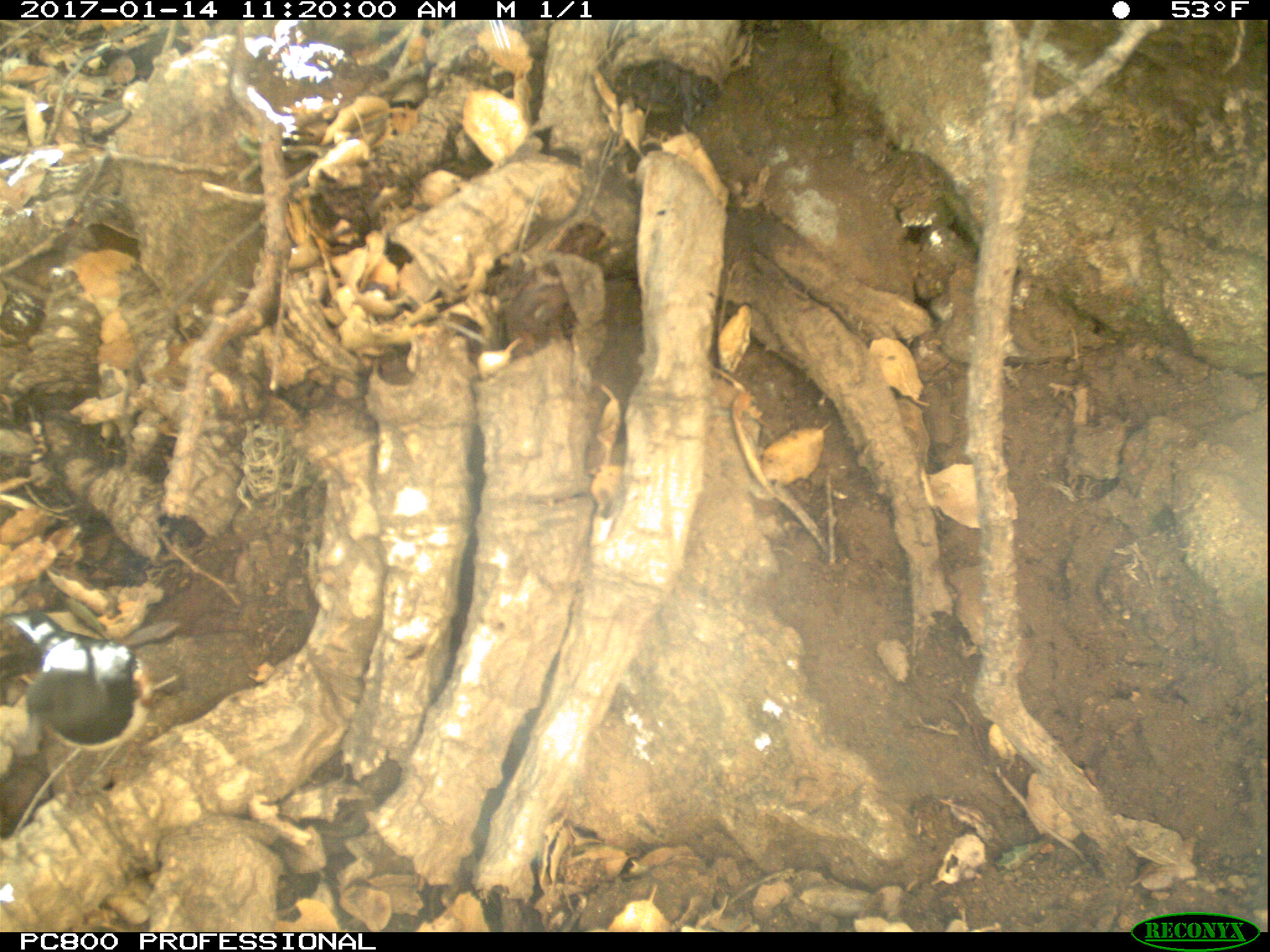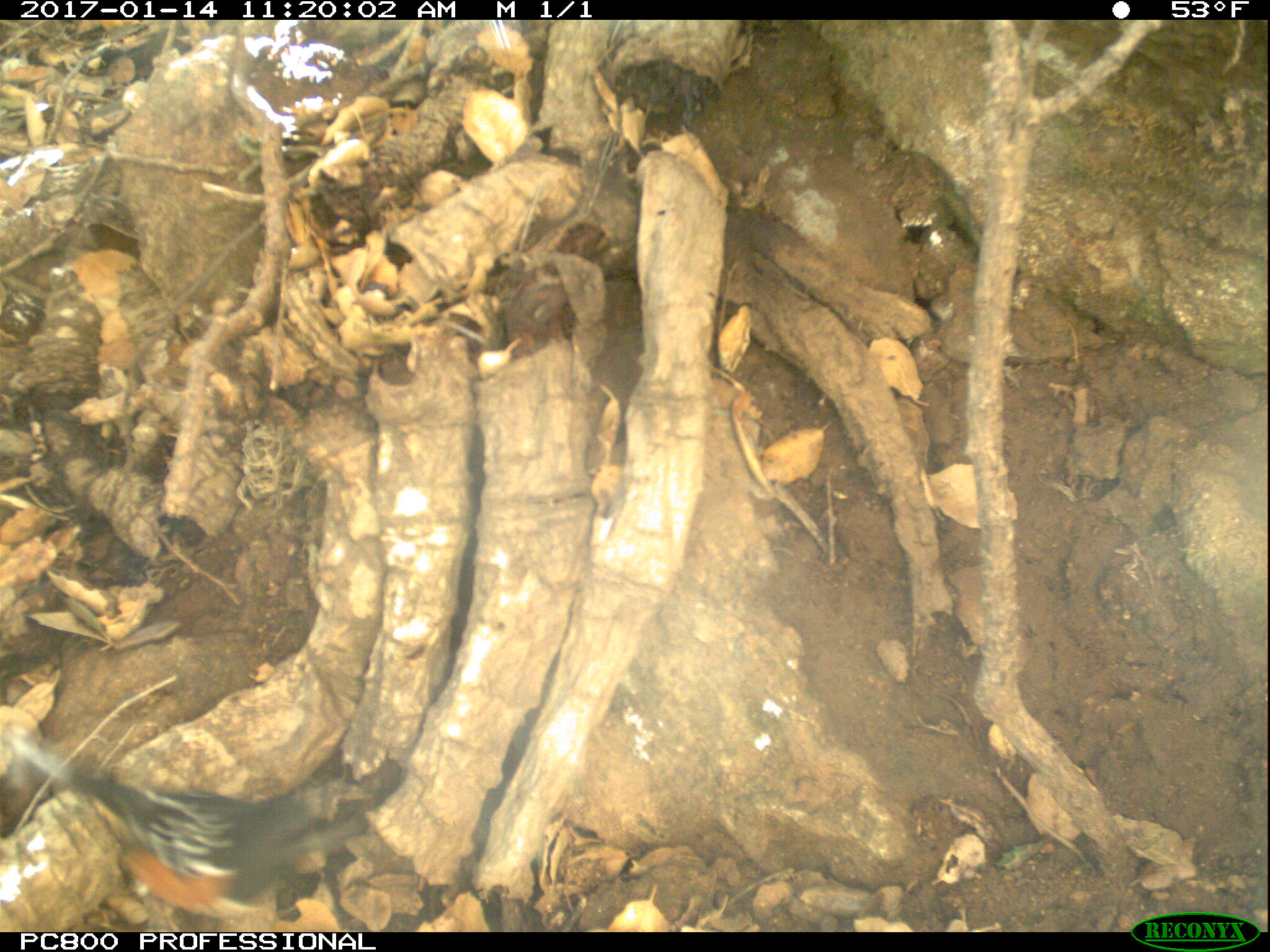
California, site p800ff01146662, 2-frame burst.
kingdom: Animalia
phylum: Chordata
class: Aves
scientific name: Aves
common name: bird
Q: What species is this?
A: Bird (Aves).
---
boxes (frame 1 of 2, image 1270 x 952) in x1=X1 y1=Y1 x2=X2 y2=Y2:
bird: x1=0 y1=608 x2=156 y2=804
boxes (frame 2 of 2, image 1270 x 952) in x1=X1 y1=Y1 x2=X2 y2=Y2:
bird: x1=2 y1=724 x2=373 y2=930